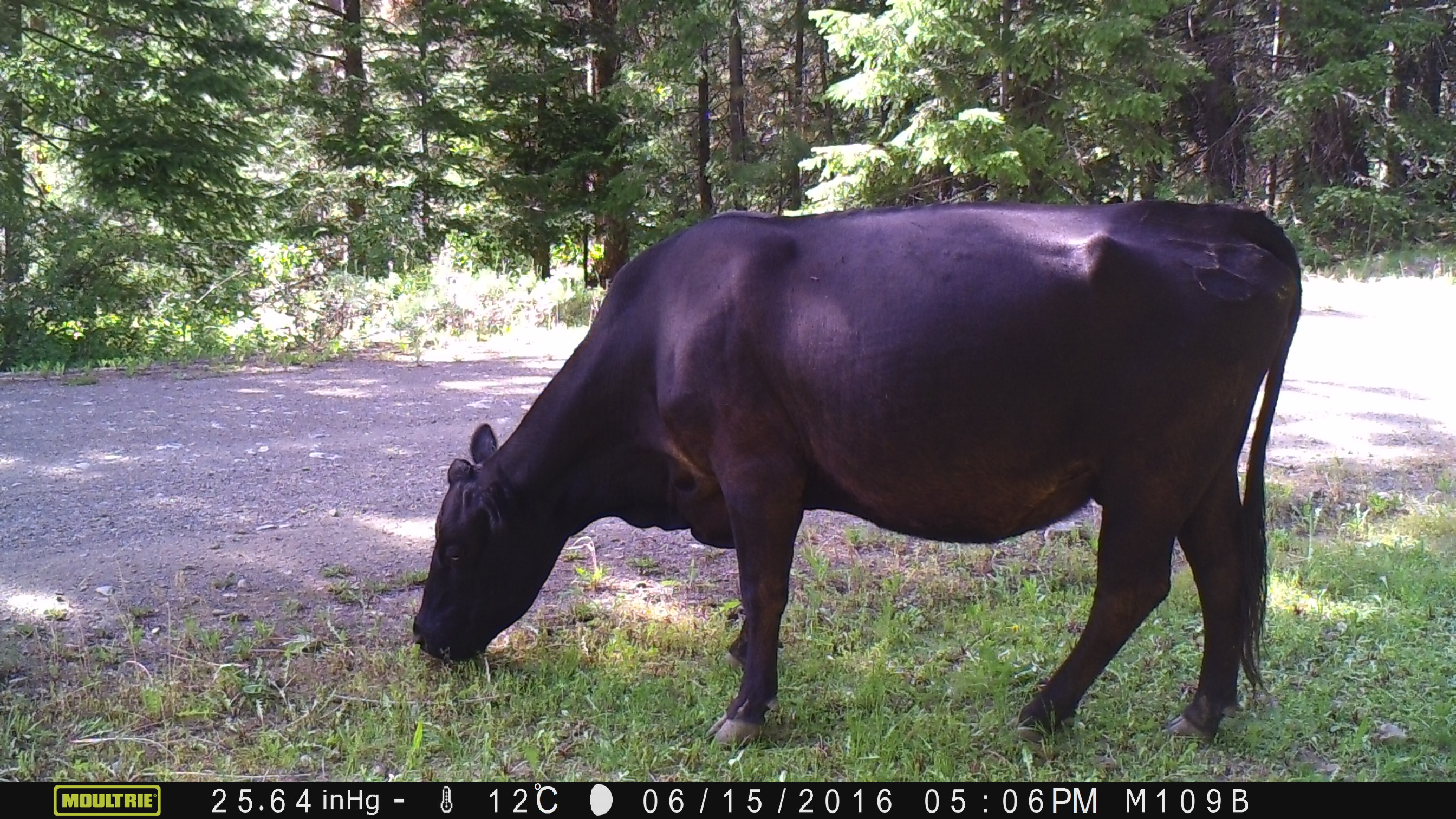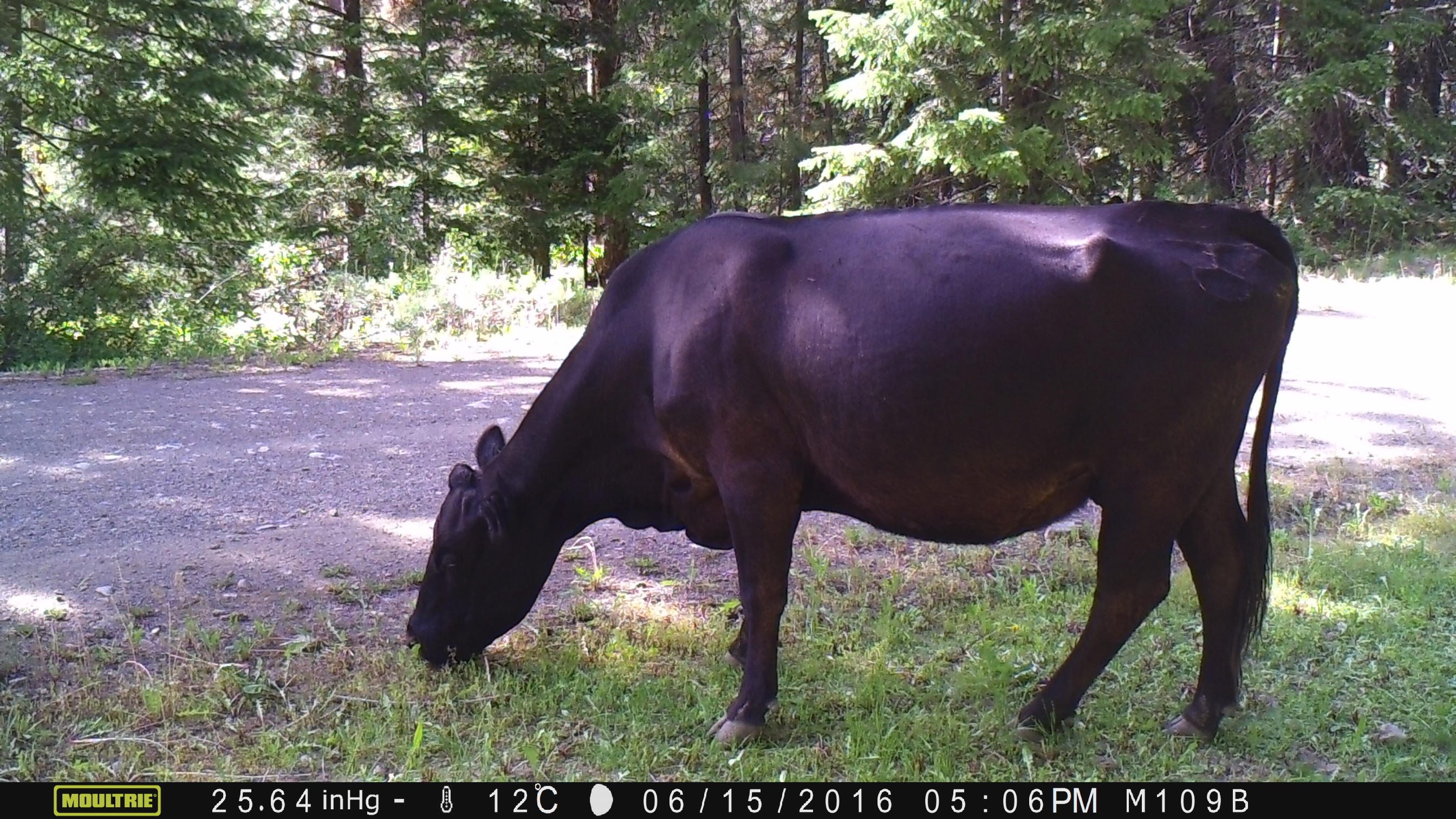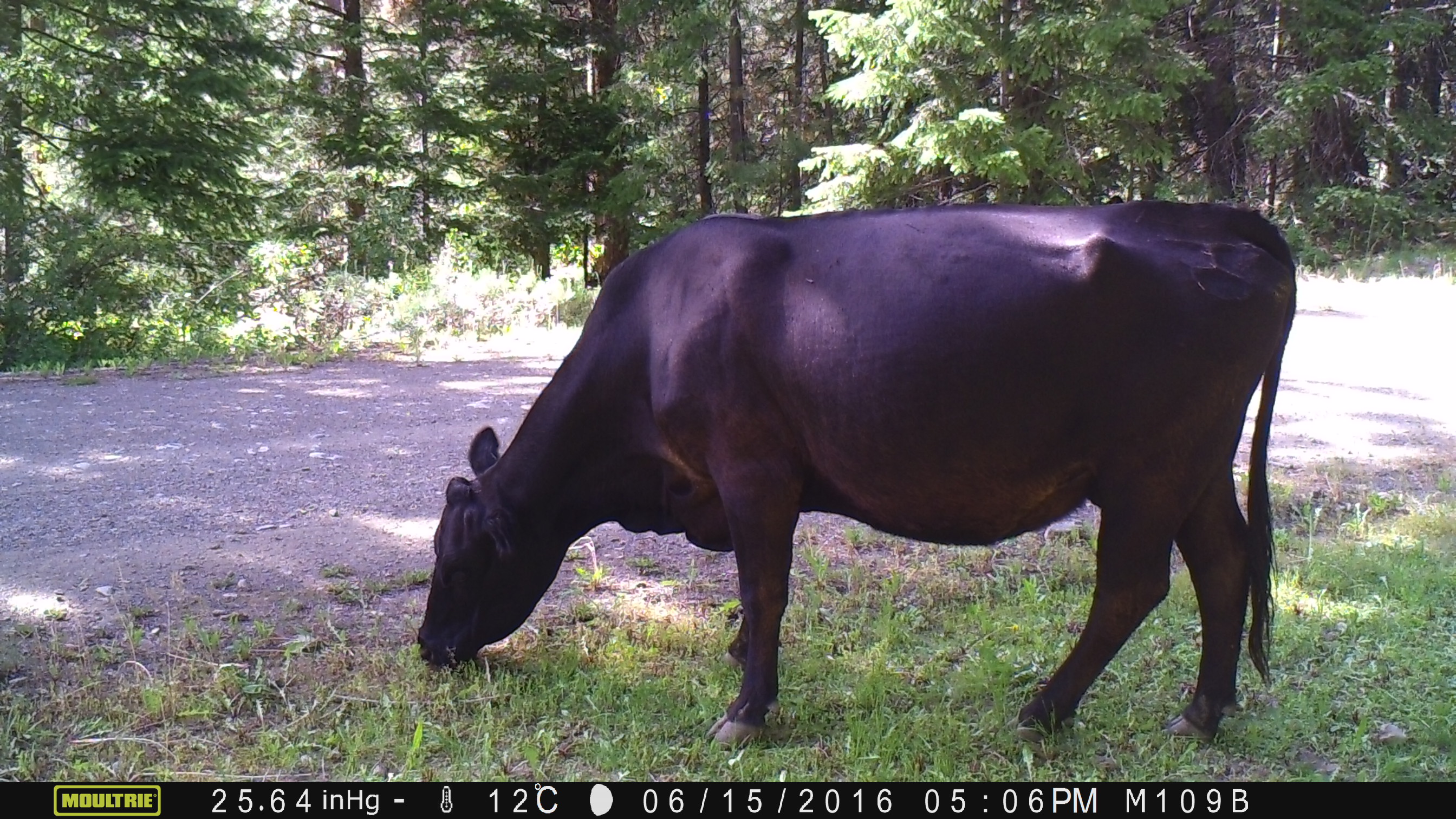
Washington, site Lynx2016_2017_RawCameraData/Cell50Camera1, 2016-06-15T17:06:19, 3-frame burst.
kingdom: Animalia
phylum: Chordata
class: Mammalia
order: Artiodactyla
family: Bovidae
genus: Bos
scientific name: Bos taurus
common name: domestic cattle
Domestic cattle (Bos taurus). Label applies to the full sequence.